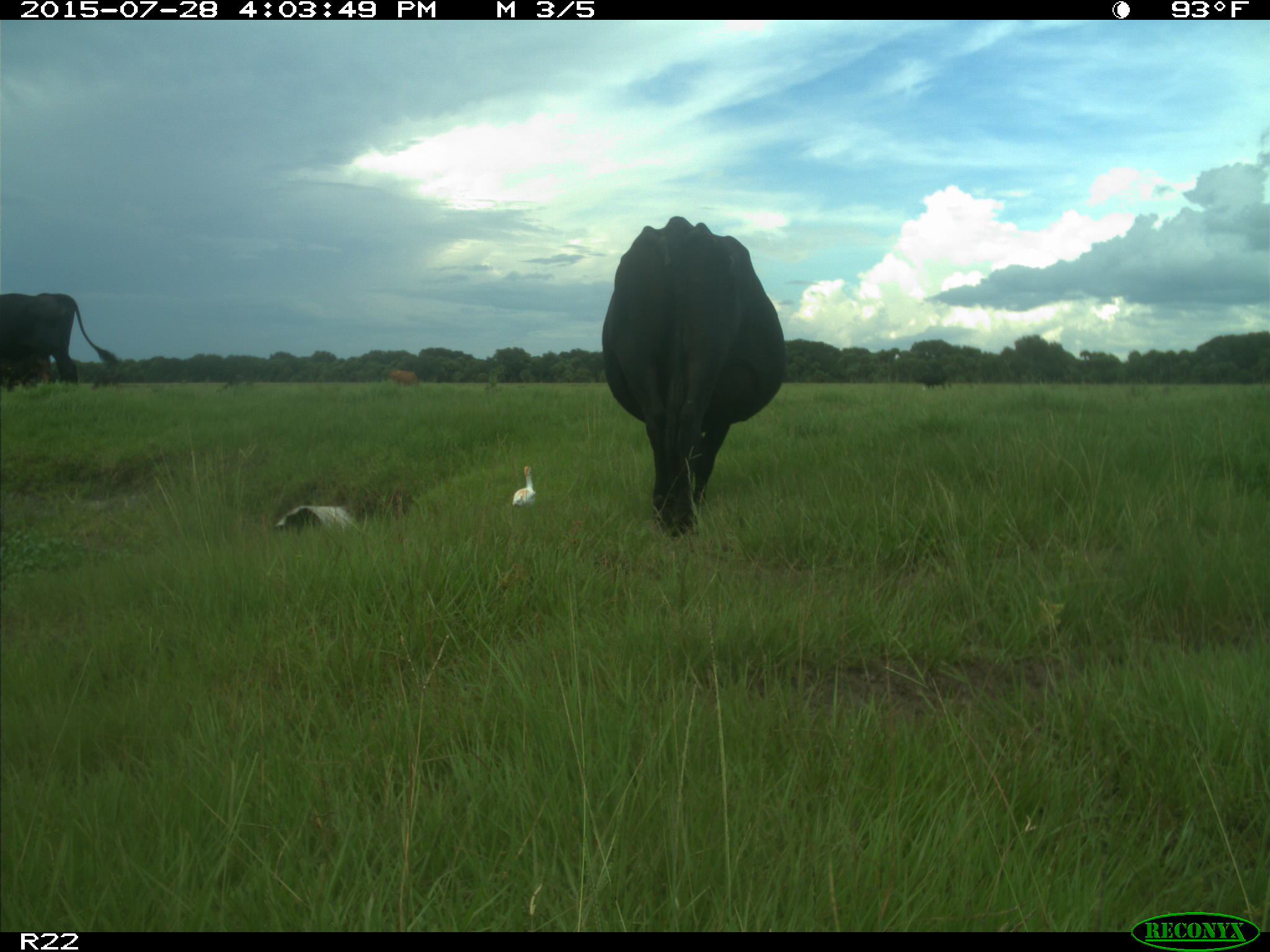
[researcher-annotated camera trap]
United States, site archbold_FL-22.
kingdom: Animalia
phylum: Chordata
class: Mammalia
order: Artiodactyla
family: Bovidae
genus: Bos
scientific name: Bos taurus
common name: domestic cow